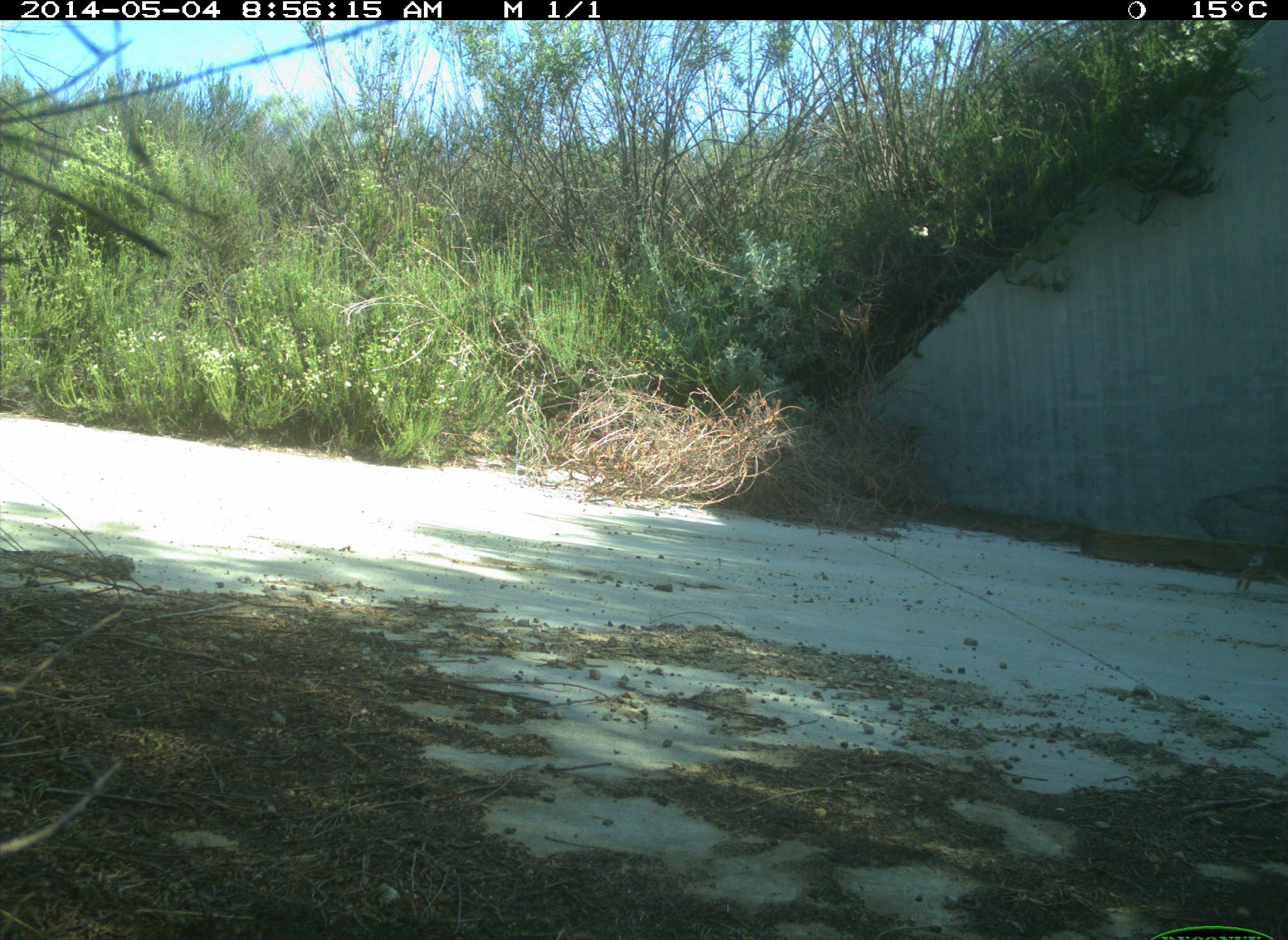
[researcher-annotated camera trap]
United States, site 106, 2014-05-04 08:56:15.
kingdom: Animalia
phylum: Chordata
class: Mammalia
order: Lagomorpha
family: Leporidae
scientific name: Leporidae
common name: rabbits and hares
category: rabbit